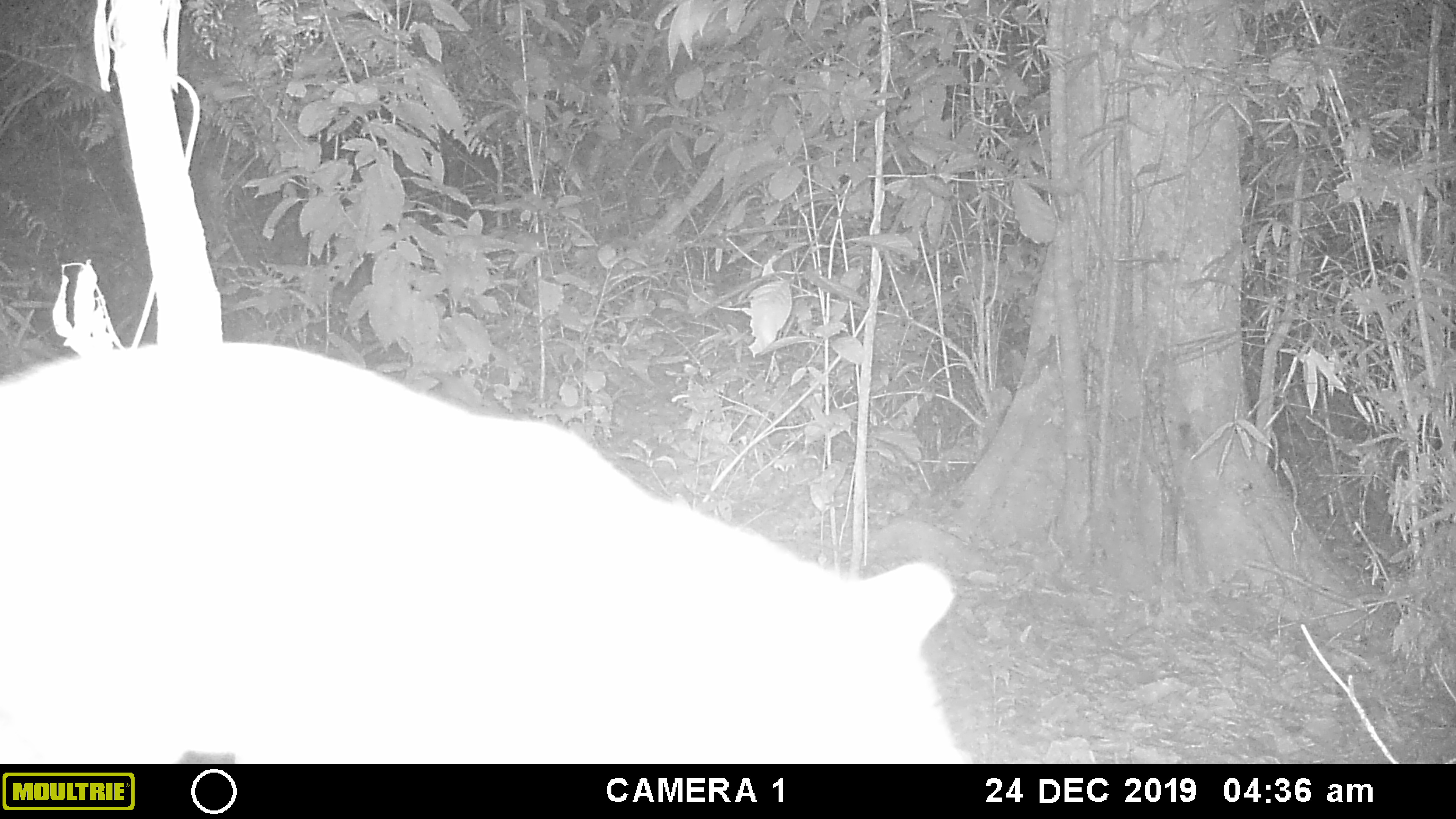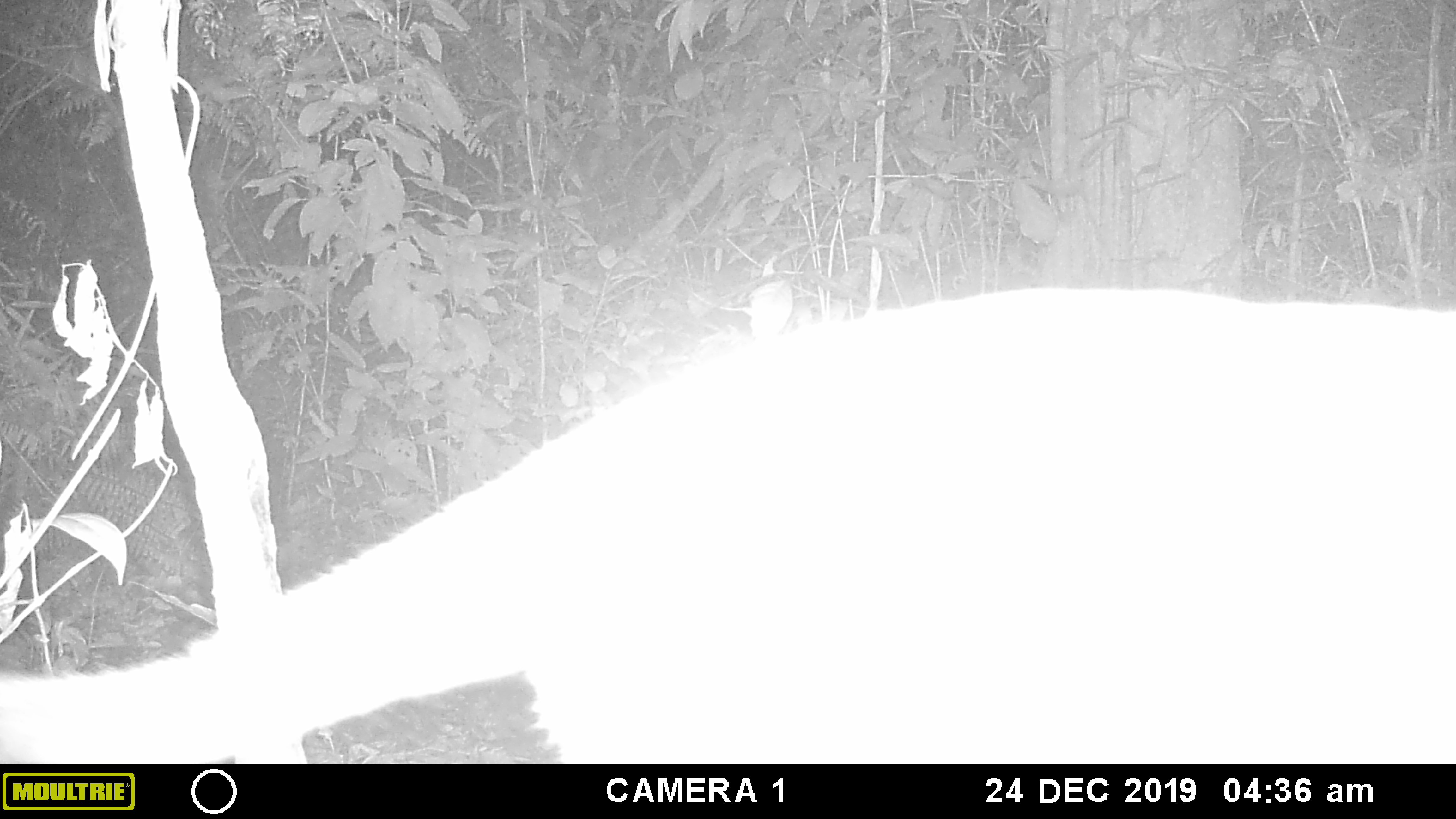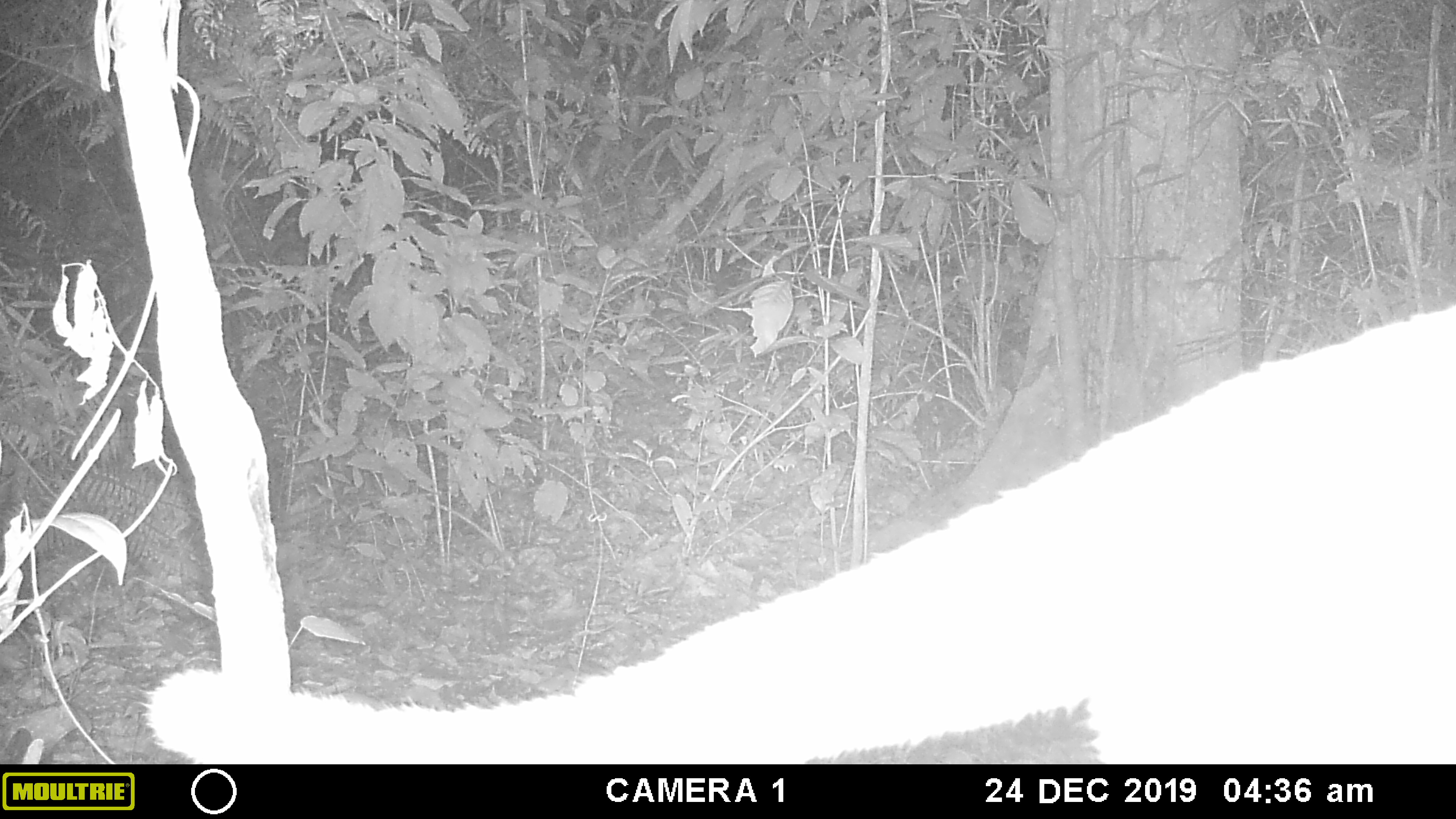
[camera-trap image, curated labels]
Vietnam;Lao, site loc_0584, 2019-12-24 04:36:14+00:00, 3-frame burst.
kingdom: Animalia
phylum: Chordata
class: Mammalia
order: Carnivora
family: Viverridae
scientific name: Paradoxurinae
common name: palm civet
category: unidentified palm civet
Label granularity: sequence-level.